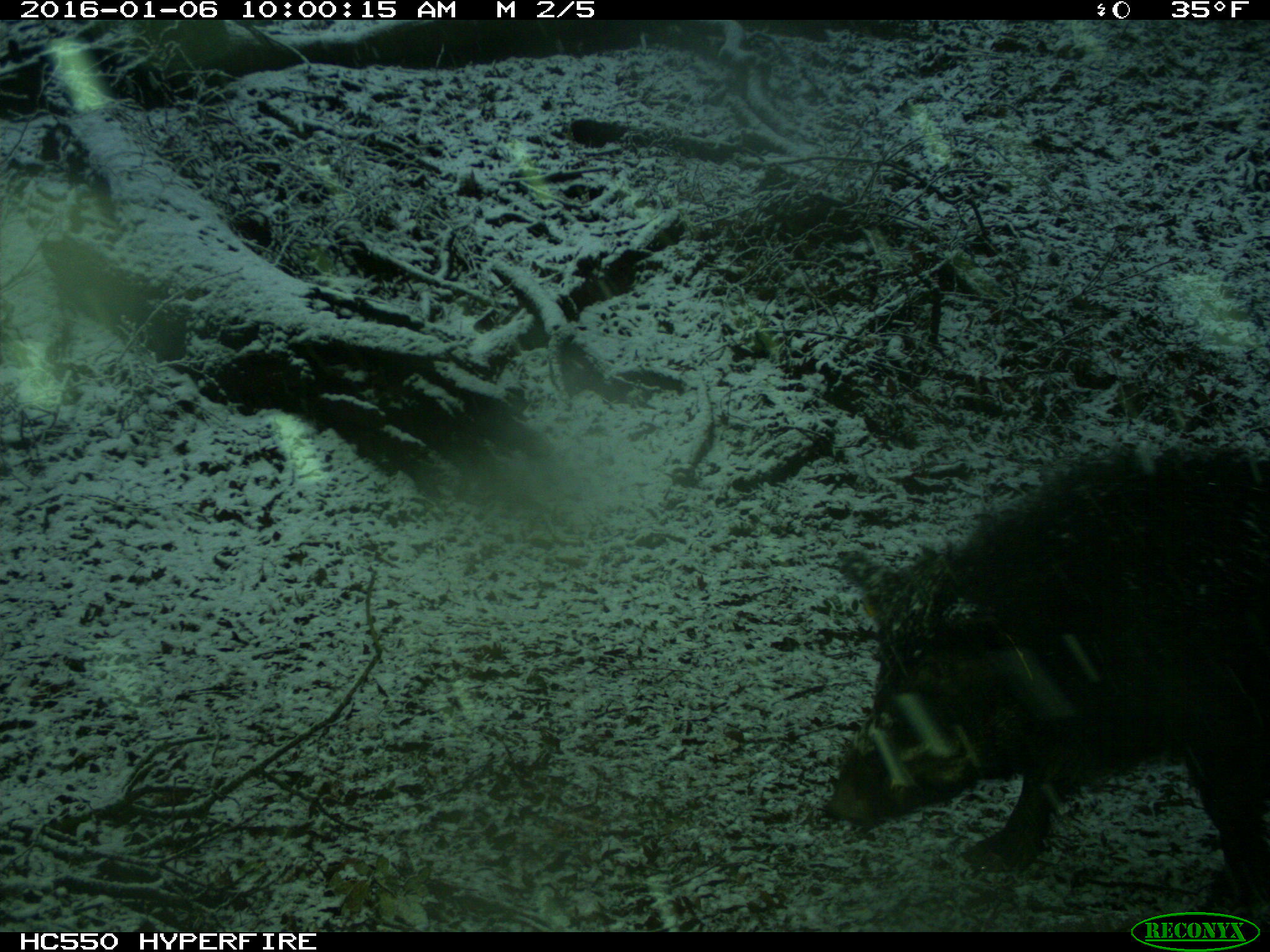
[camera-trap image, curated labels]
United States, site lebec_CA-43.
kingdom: Animalia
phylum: Chordata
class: Mammalia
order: Artiodactyla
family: Suidae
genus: Sus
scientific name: Sus scrofa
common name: wild boar